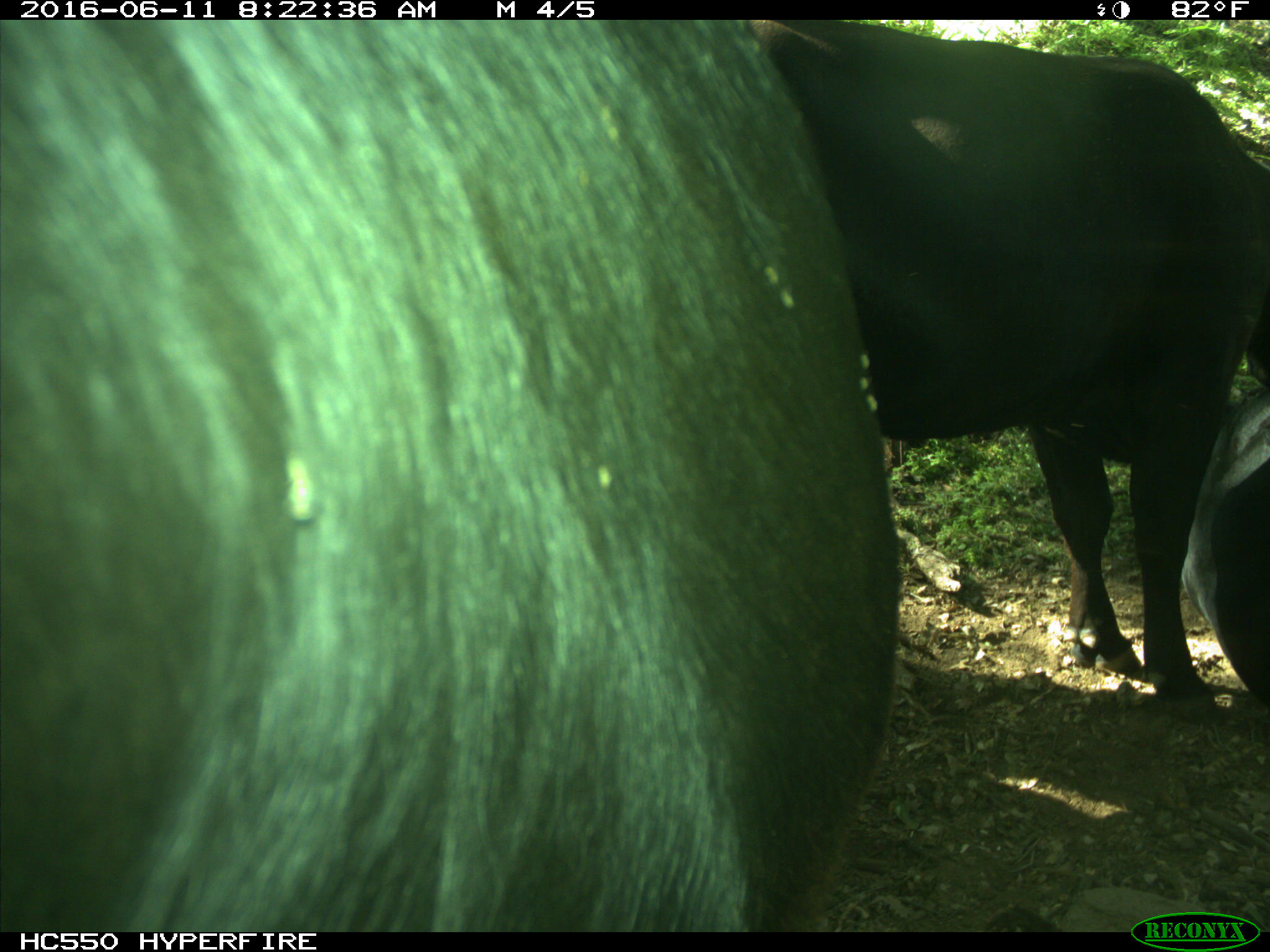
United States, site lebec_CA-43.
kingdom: Animalia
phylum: Chordata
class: Mammalia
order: Artiodactyla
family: Bovidae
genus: Bos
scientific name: Bos taurus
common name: domestic cow